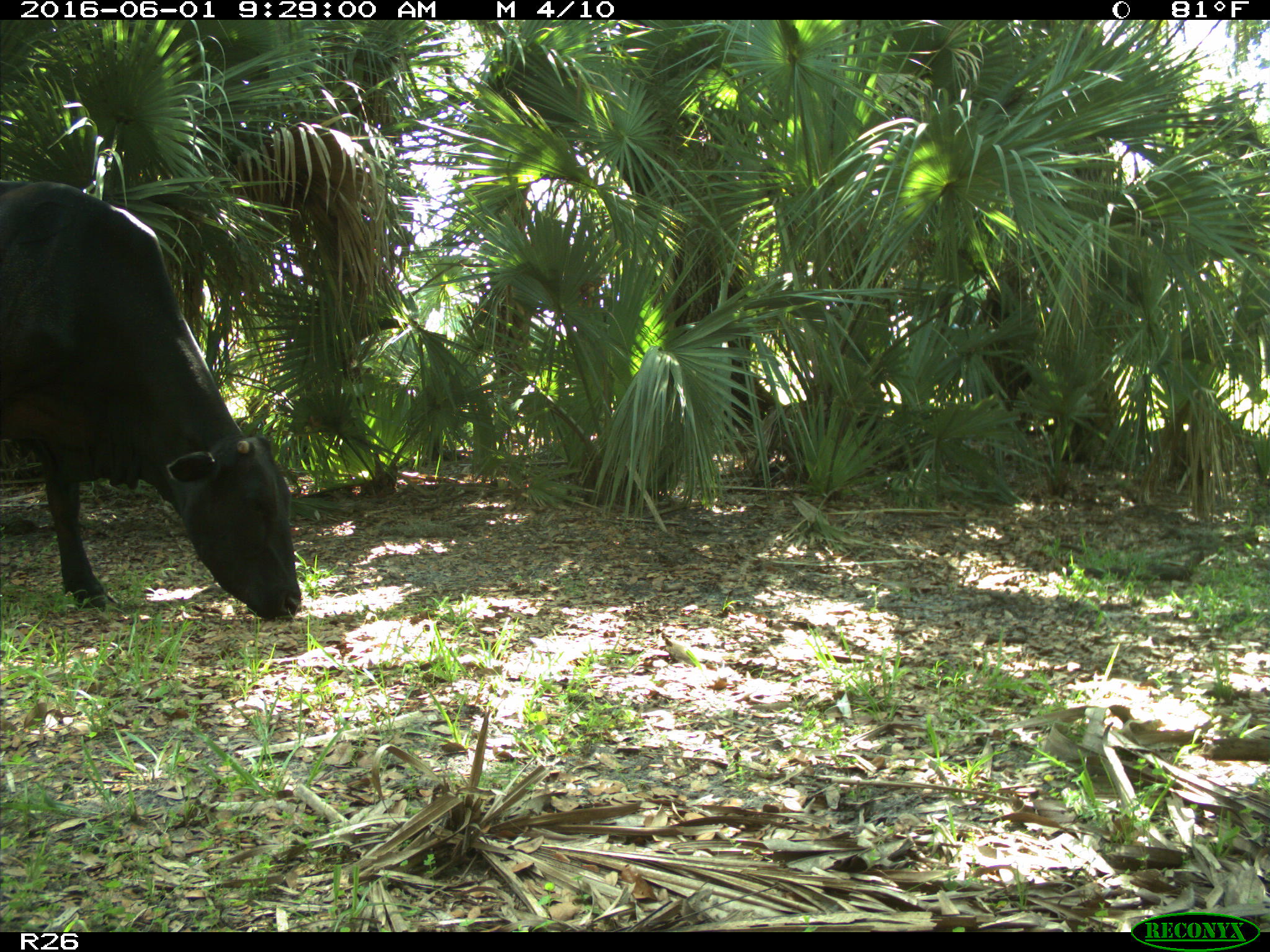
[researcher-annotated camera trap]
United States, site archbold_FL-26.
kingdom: Animalia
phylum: Chordata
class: Mammalia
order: Artiodactyla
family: Bovidae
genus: Bos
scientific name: Bos taurus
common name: domestic cow